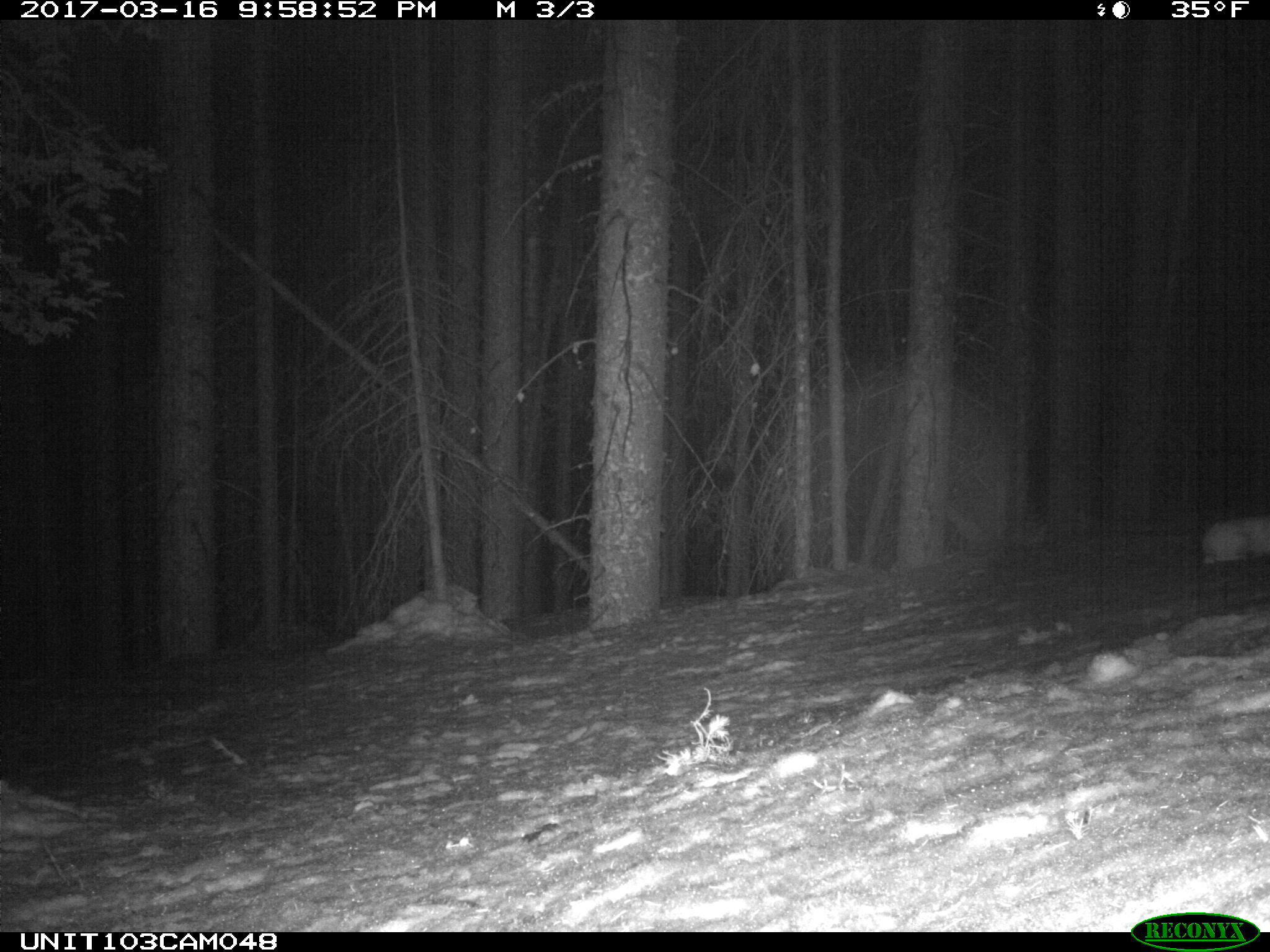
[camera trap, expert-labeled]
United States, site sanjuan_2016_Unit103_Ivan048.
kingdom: Animalia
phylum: Chordata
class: Mammalia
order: Lagomorpha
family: Leporidae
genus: Lepus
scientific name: Lepus americanus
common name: snowshoe hare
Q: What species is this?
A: Lepus americanus (snowshoe hare).